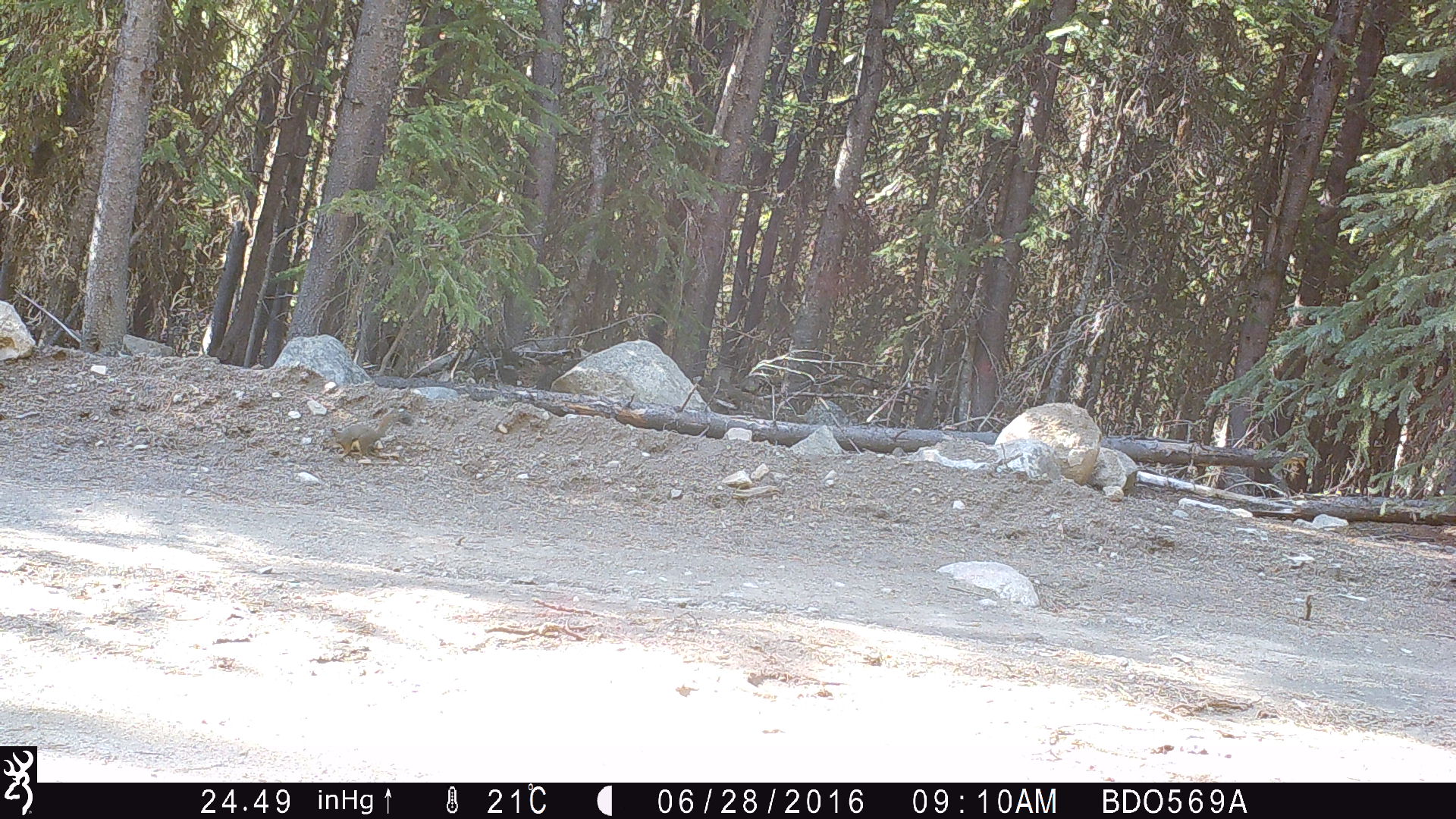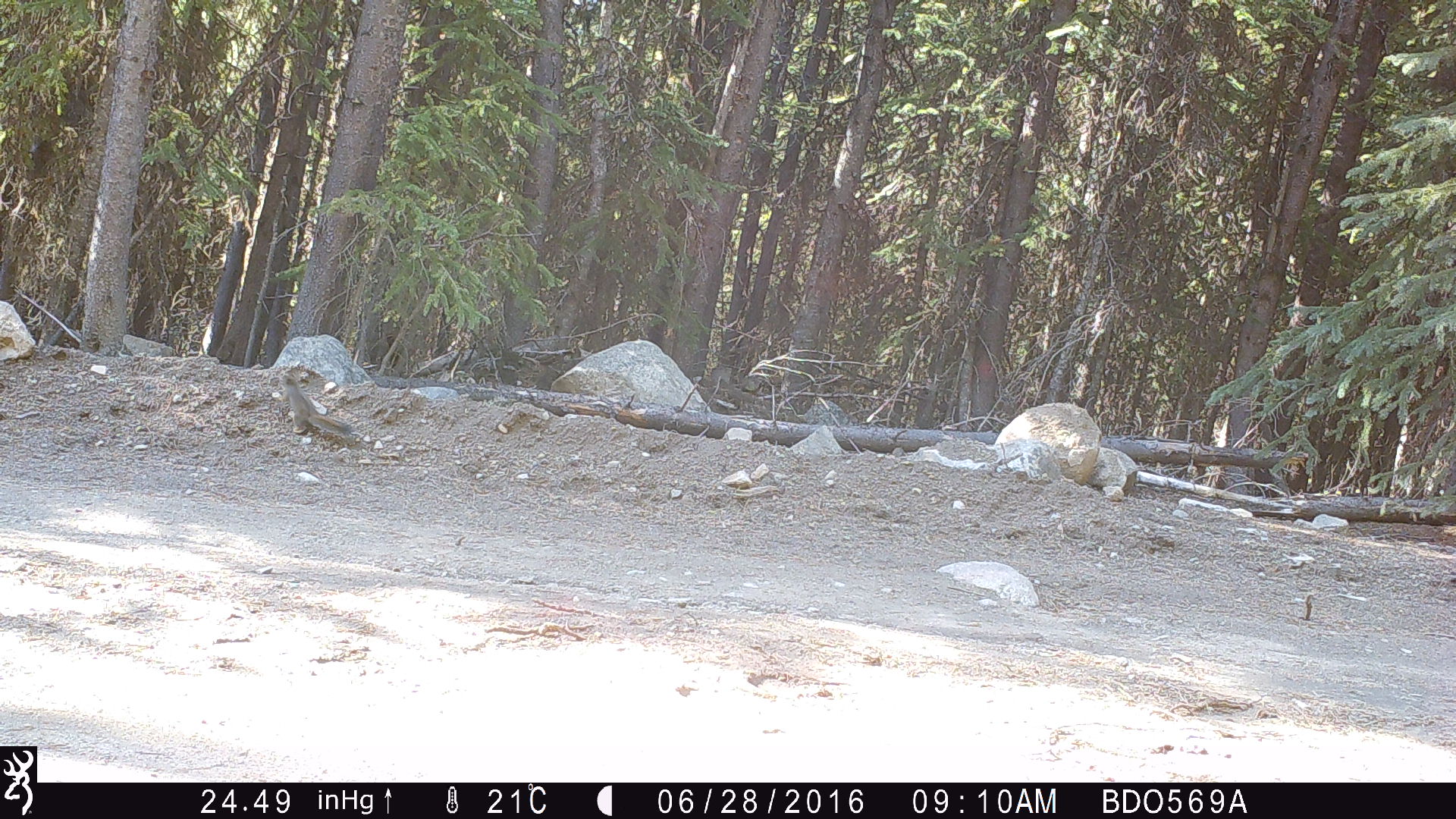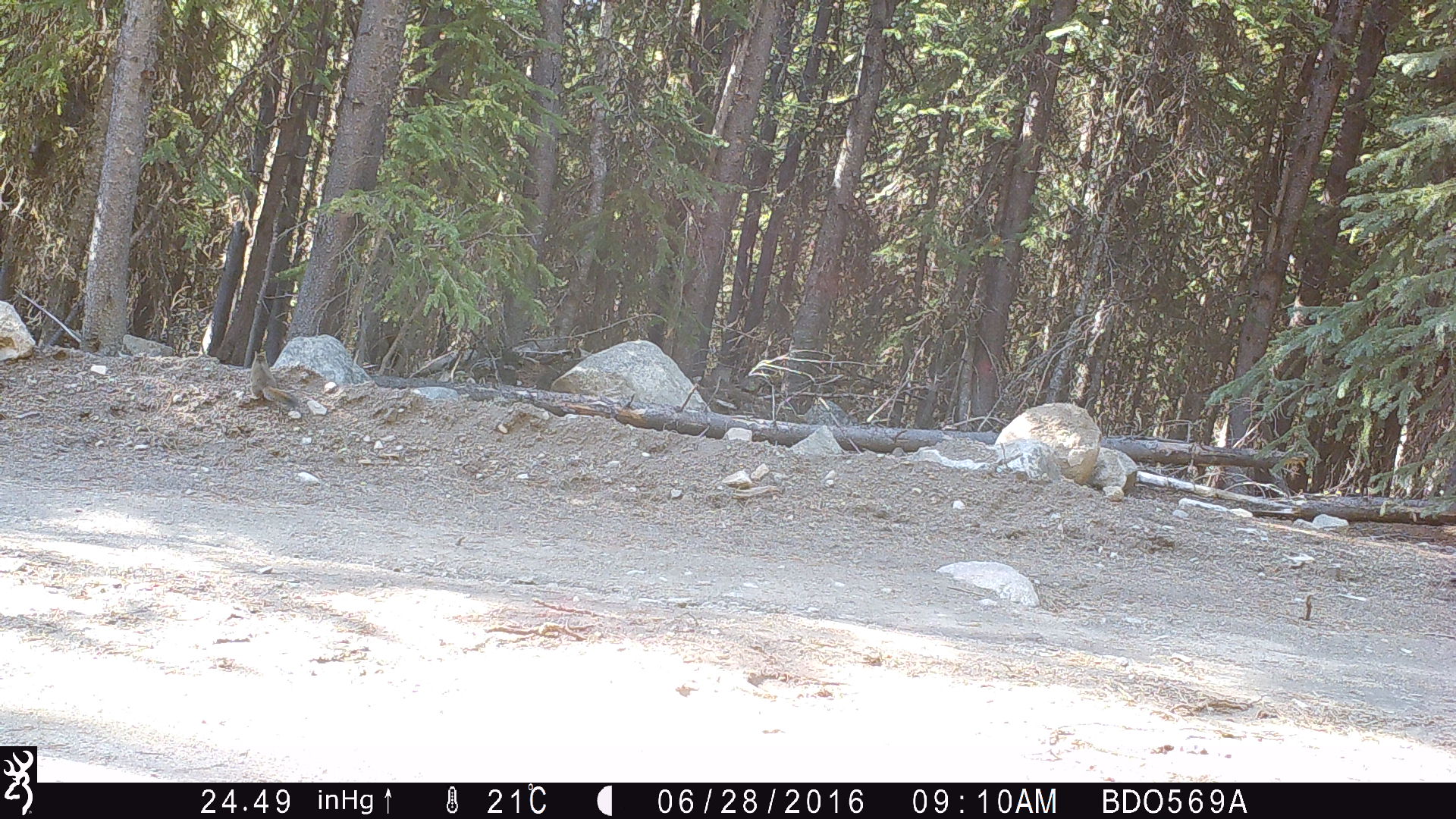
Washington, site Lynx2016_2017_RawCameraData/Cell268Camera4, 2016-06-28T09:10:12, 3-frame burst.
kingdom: Animalia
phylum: Chordata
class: Mammalia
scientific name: Mammalia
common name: small mammal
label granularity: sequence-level